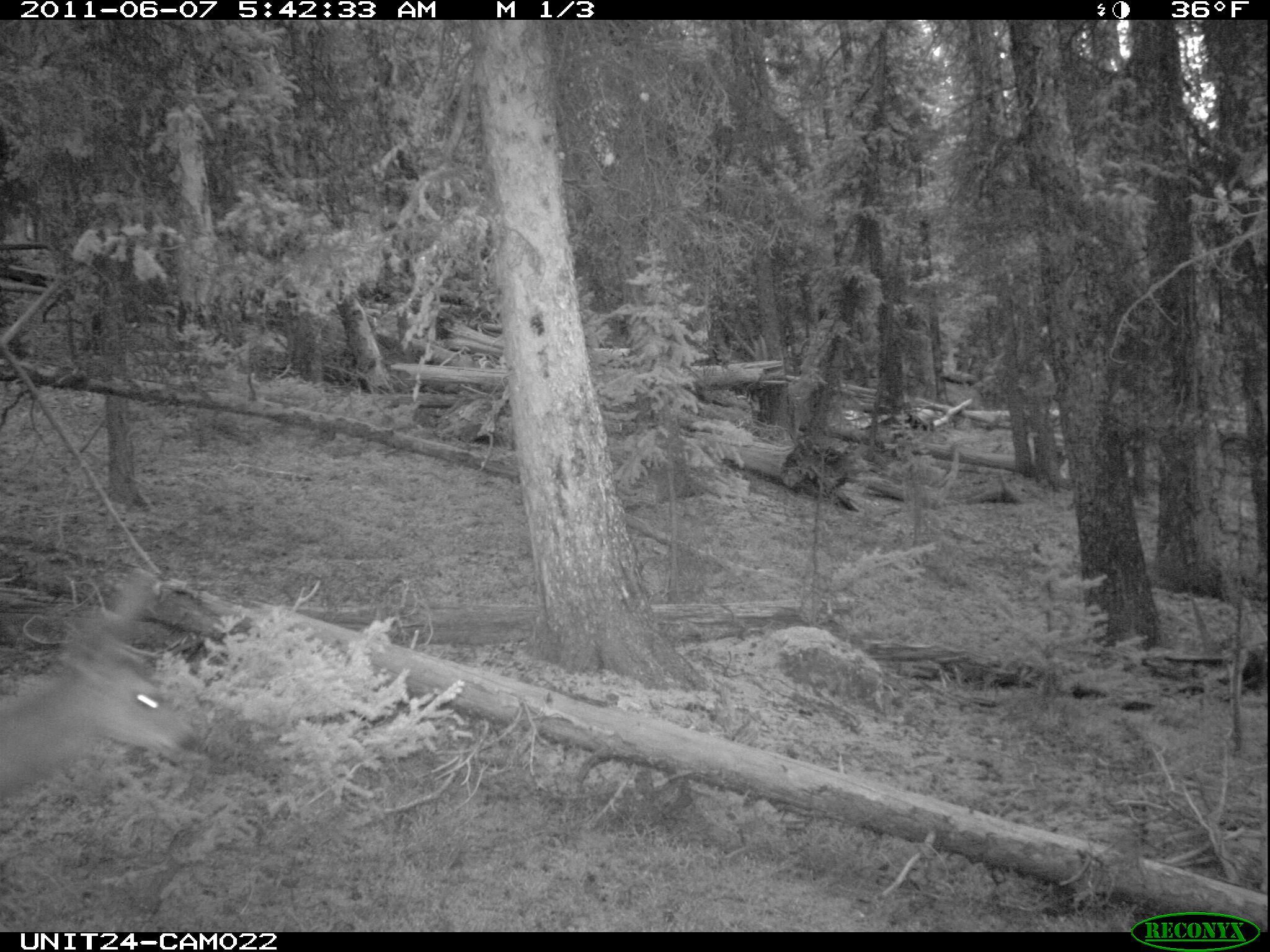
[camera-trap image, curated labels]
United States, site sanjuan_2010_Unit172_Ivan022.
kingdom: Animalia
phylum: Chordata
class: Mammalia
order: Artiodactyla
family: Cervidae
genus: Odocoileus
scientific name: Odocoileus hemionus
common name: mule deer